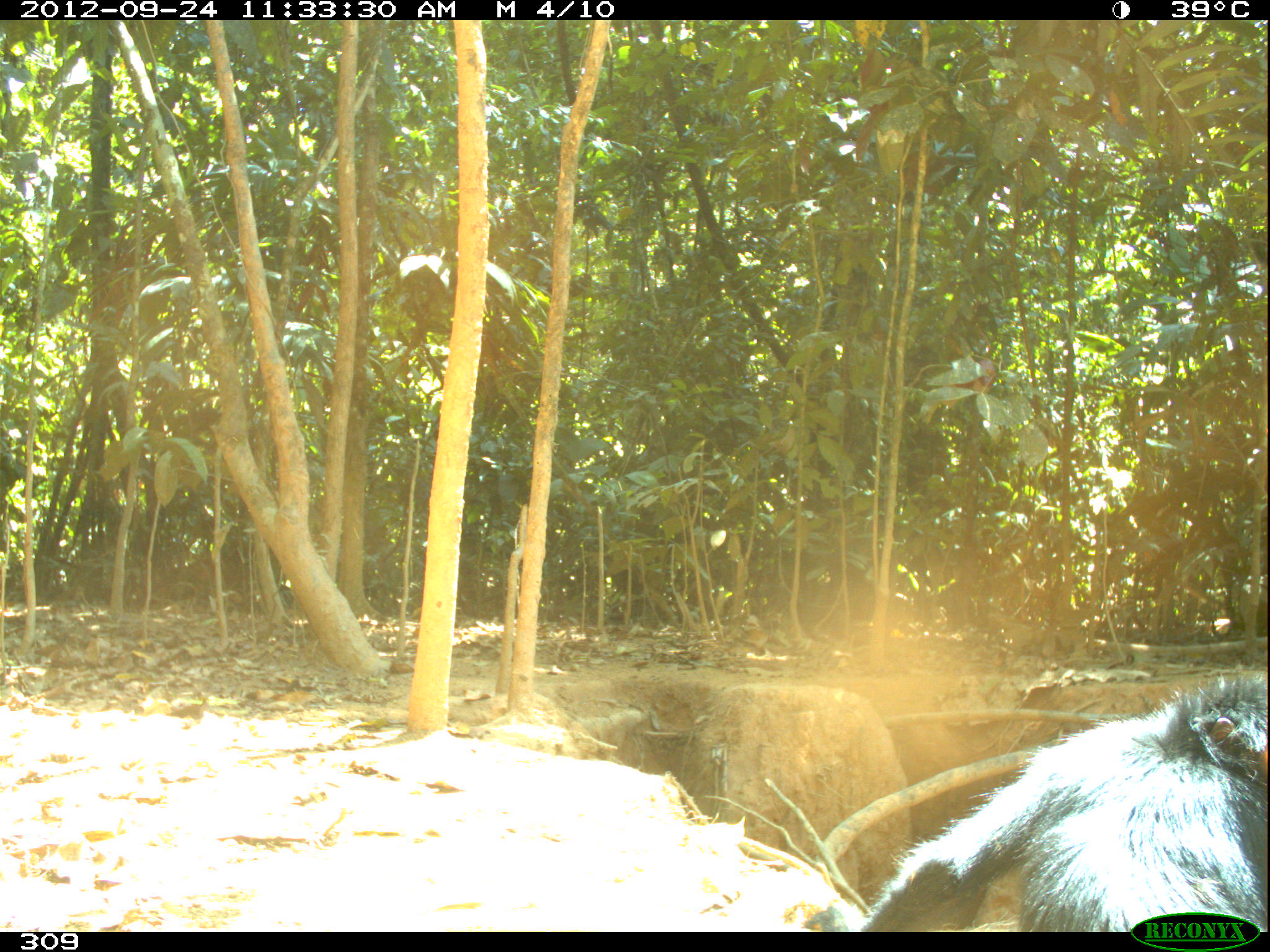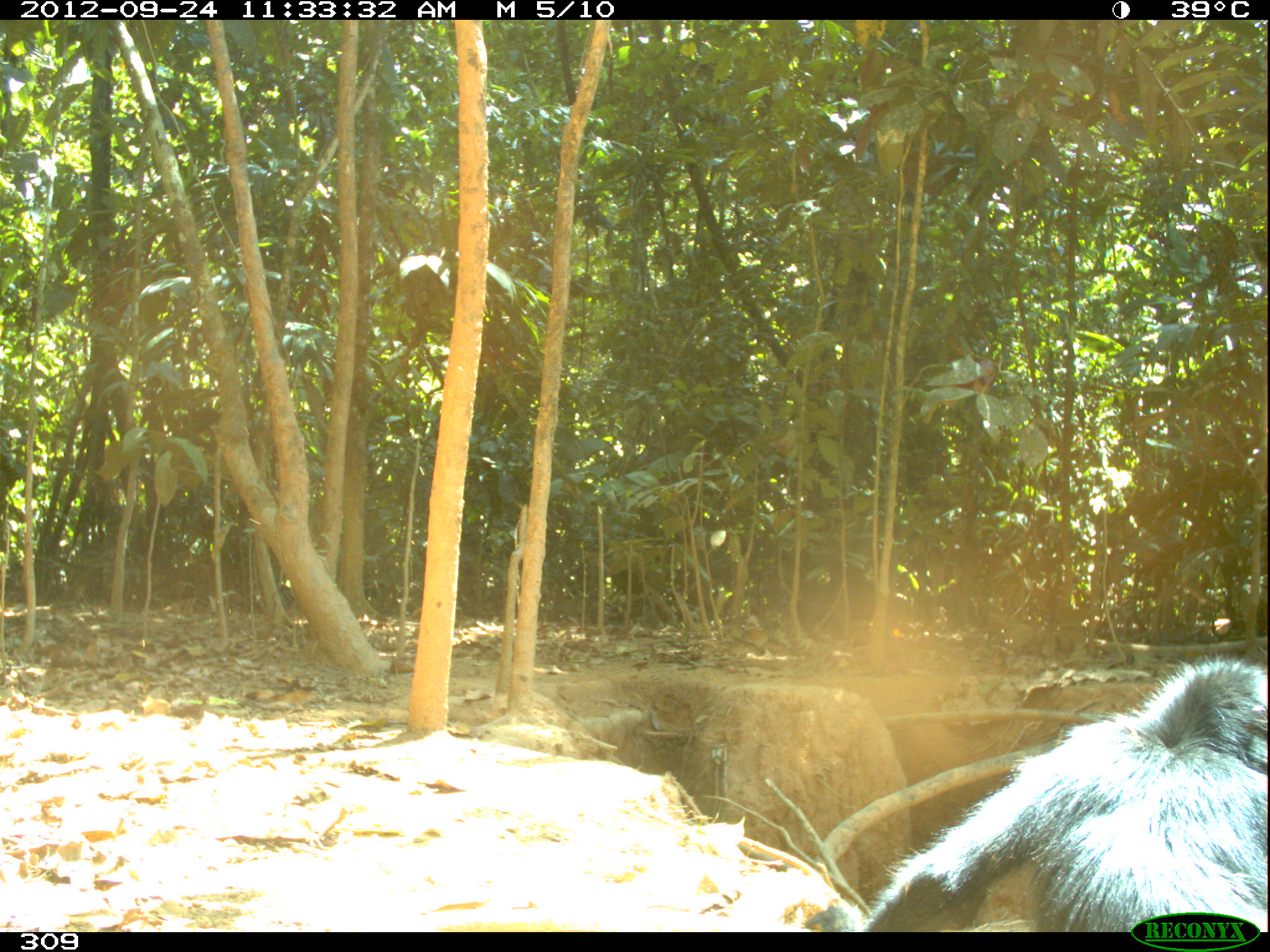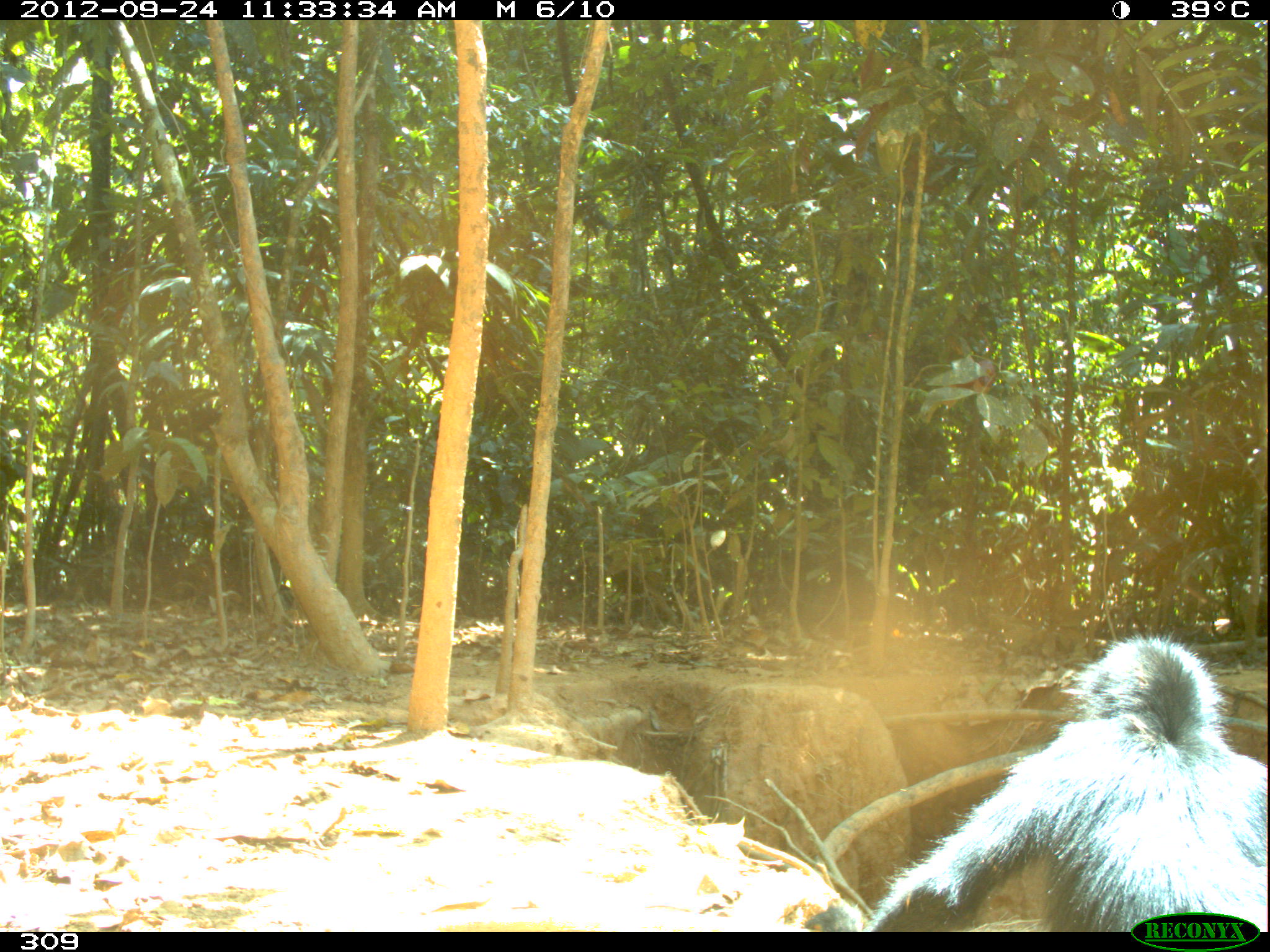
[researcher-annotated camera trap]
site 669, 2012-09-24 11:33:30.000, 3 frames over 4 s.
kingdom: Animalia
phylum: Chordata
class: Mammalia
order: Primates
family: Atelidae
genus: Ateles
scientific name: Ateles chamek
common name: black-faced black spider monkey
Ateles chamek (black-faced black spider monkey).